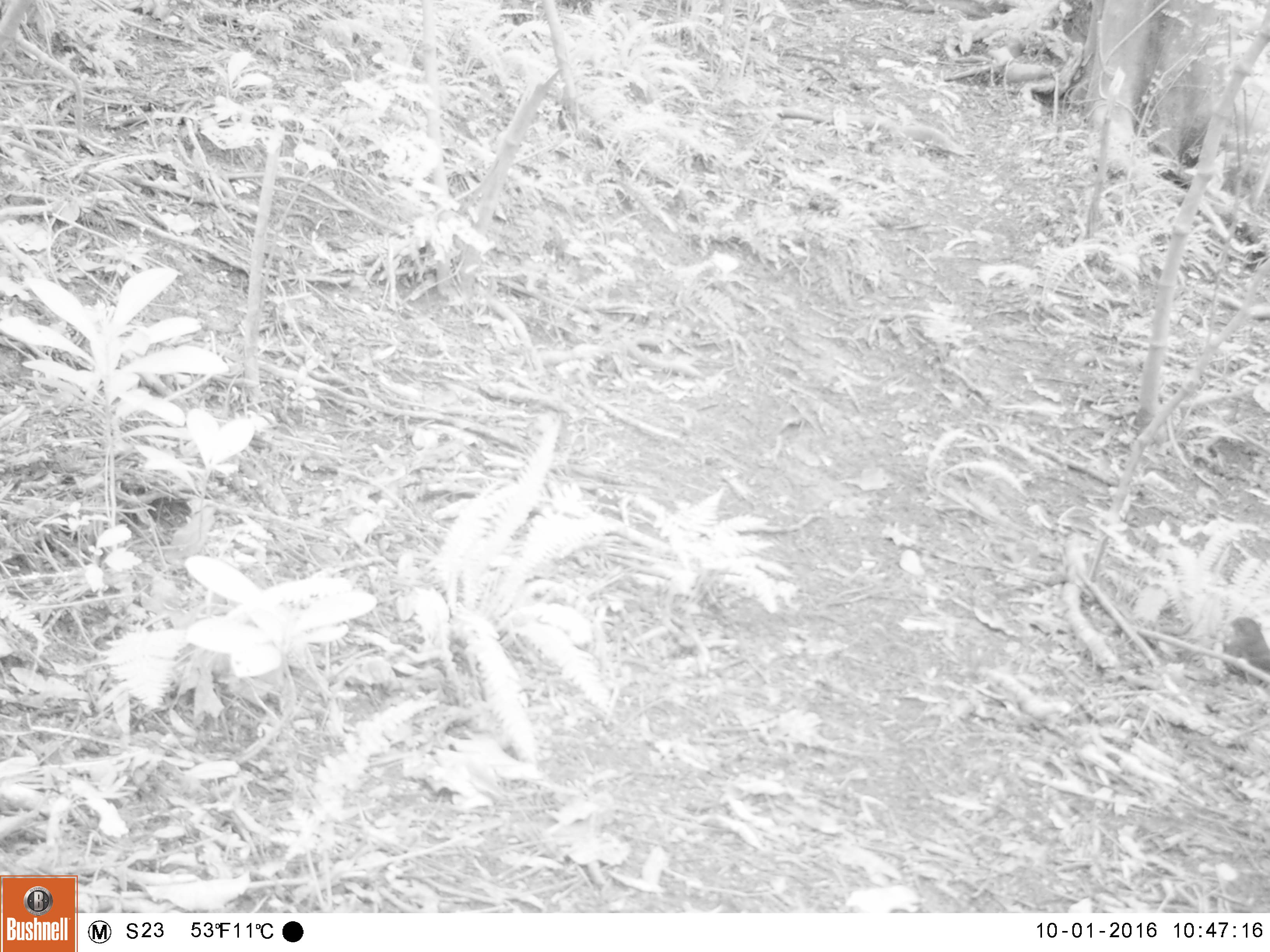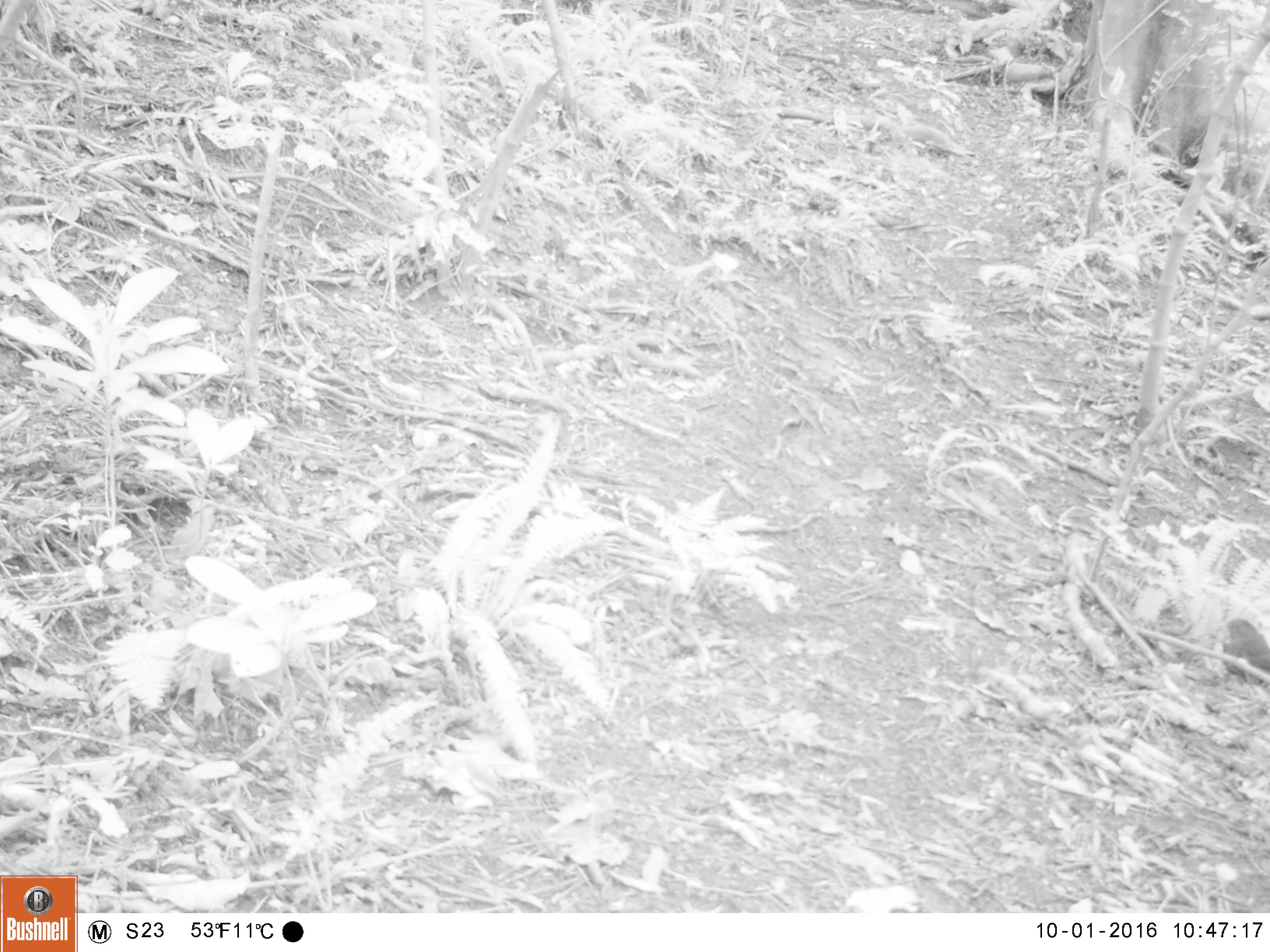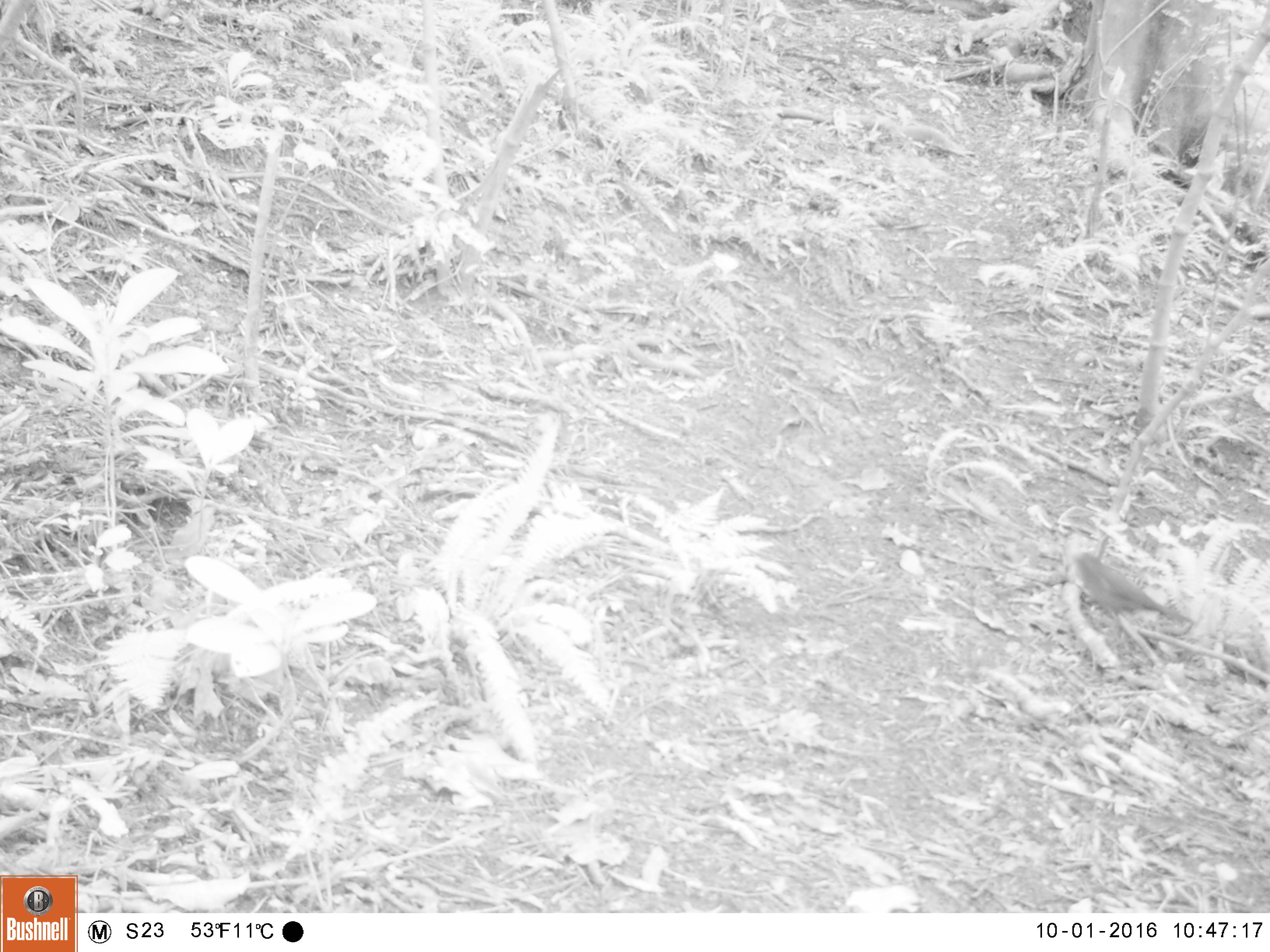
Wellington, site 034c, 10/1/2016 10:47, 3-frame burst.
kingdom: Animalia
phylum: Chordata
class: Aves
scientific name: Aves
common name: bird